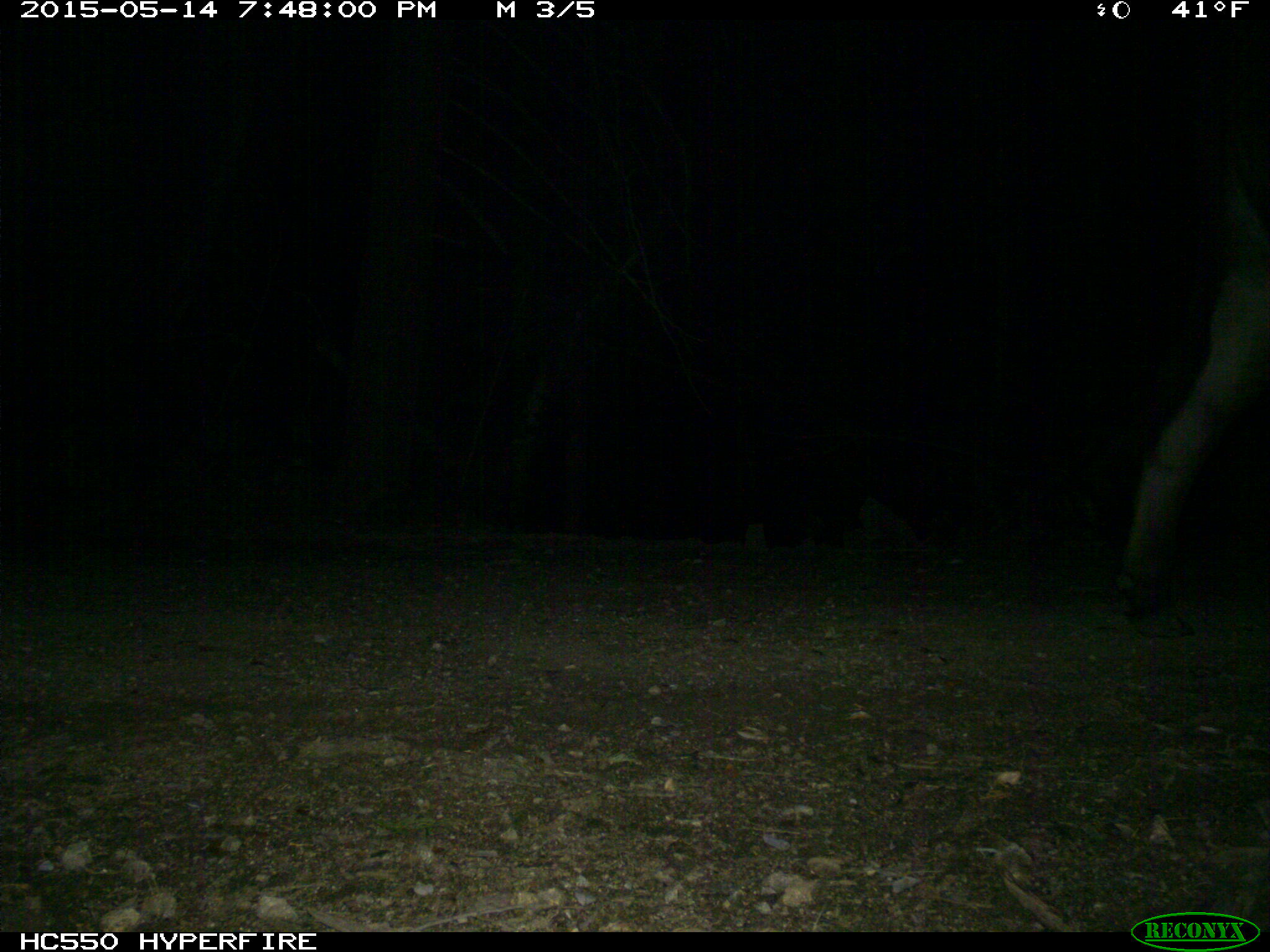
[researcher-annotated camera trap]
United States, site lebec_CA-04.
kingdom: Animalia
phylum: Chordata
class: Mammalia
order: Artiodactyla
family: Bovidae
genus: Bos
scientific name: Bos taurus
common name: domestic cow